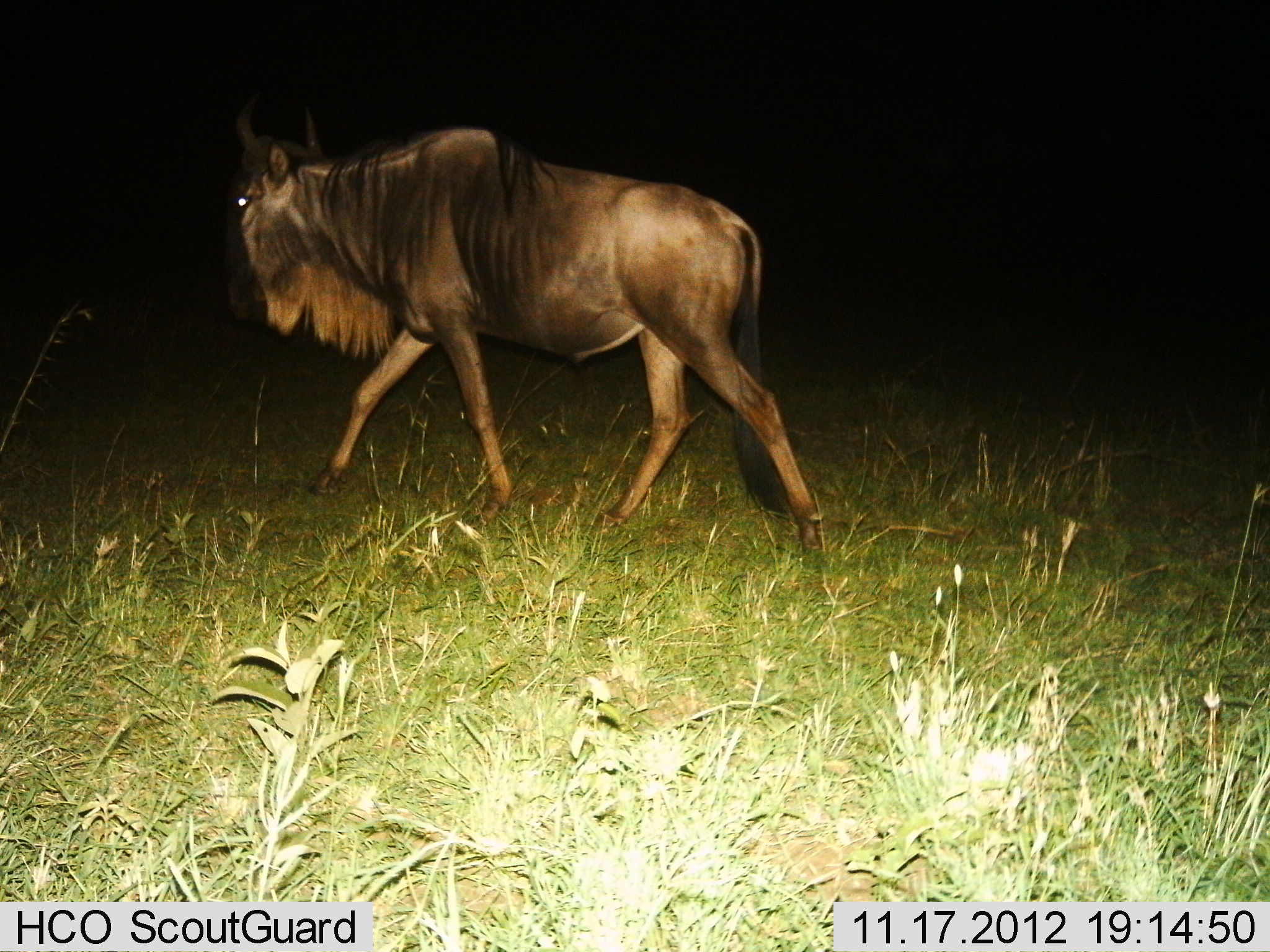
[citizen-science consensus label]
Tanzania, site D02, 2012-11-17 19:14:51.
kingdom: Animalia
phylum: Chordata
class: Mammalia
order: Artiodactyla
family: Bovidae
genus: Connochaetes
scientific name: Connochaetes taurinus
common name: blue wildebeest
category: wildebeest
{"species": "wildebeest (blue wildebeest) (Connochaetes taurinus)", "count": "1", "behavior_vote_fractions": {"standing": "10%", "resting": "0%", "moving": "90%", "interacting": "0%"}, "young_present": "0%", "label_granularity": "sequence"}